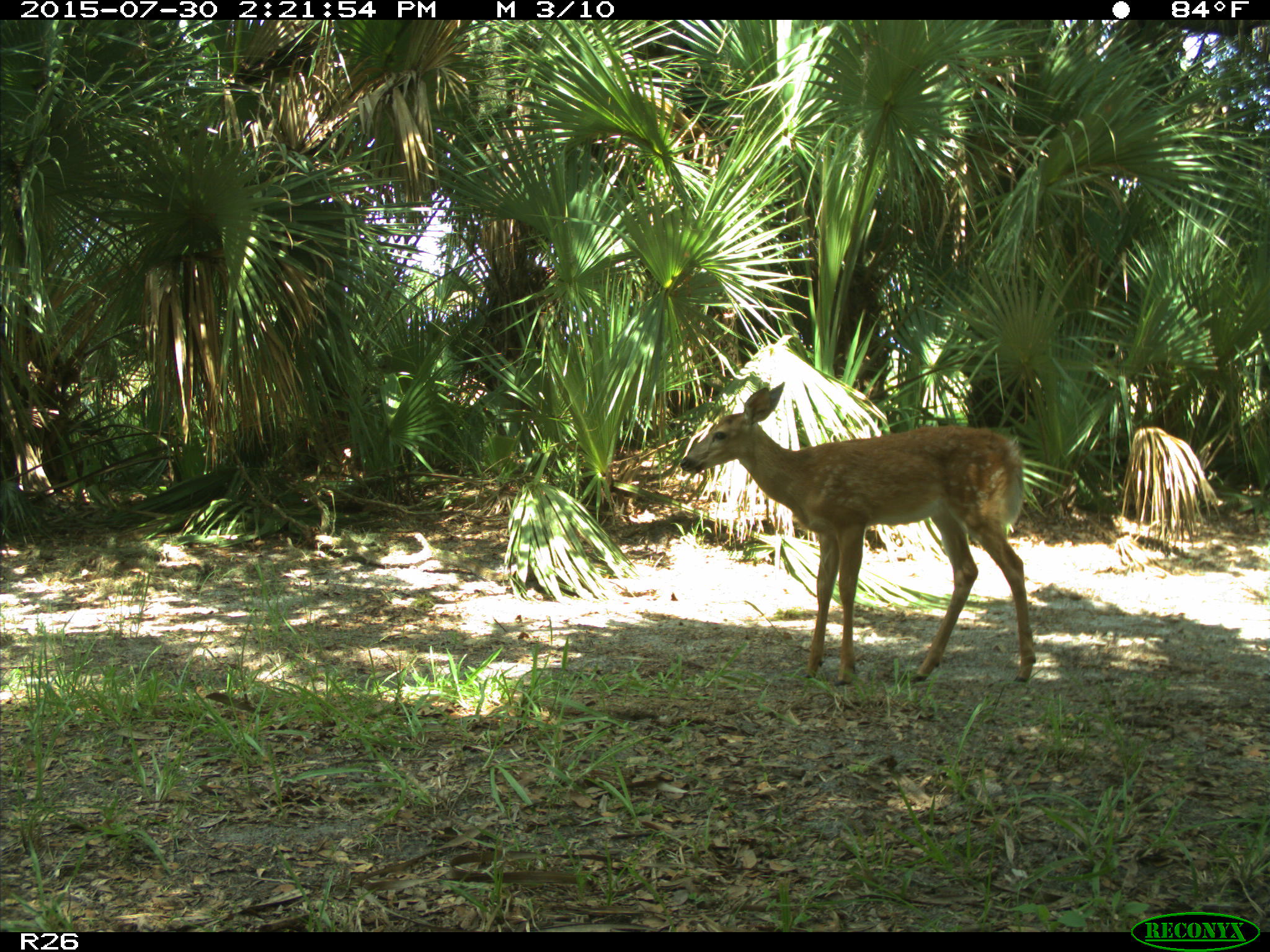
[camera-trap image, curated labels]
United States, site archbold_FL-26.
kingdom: Animalia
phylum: Chordata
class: Mammalia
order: Artiodactyla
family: Cervidae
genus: Odocoileus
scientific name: Odocoileus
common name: deer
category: unidentified deer